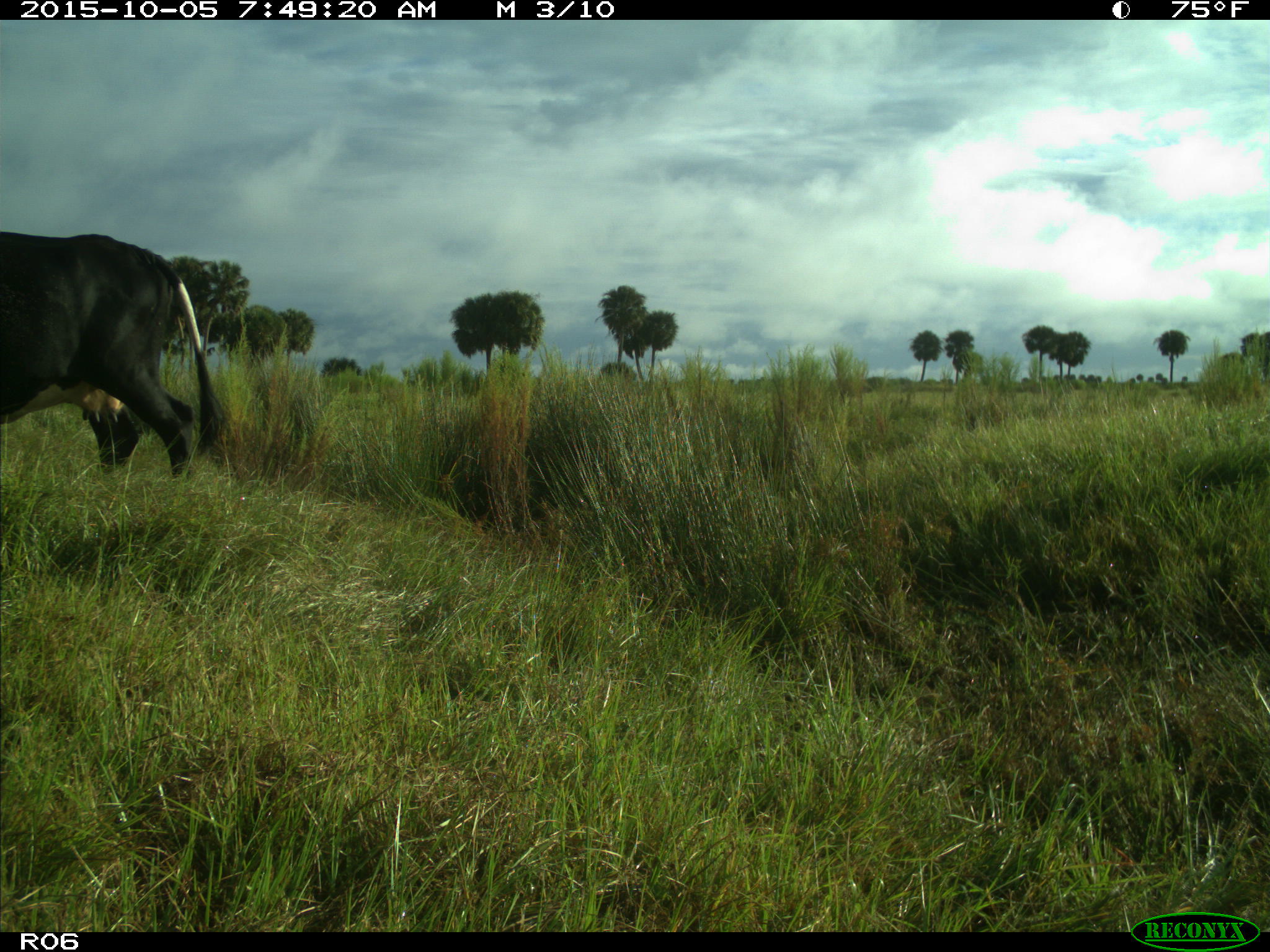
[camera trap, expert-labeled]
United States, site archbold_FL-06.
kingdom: Animalia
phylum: Chordata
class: Mammalia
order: Artiodactyla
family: Bovidae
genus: Bos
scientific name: Bos taurus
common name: domestic cow